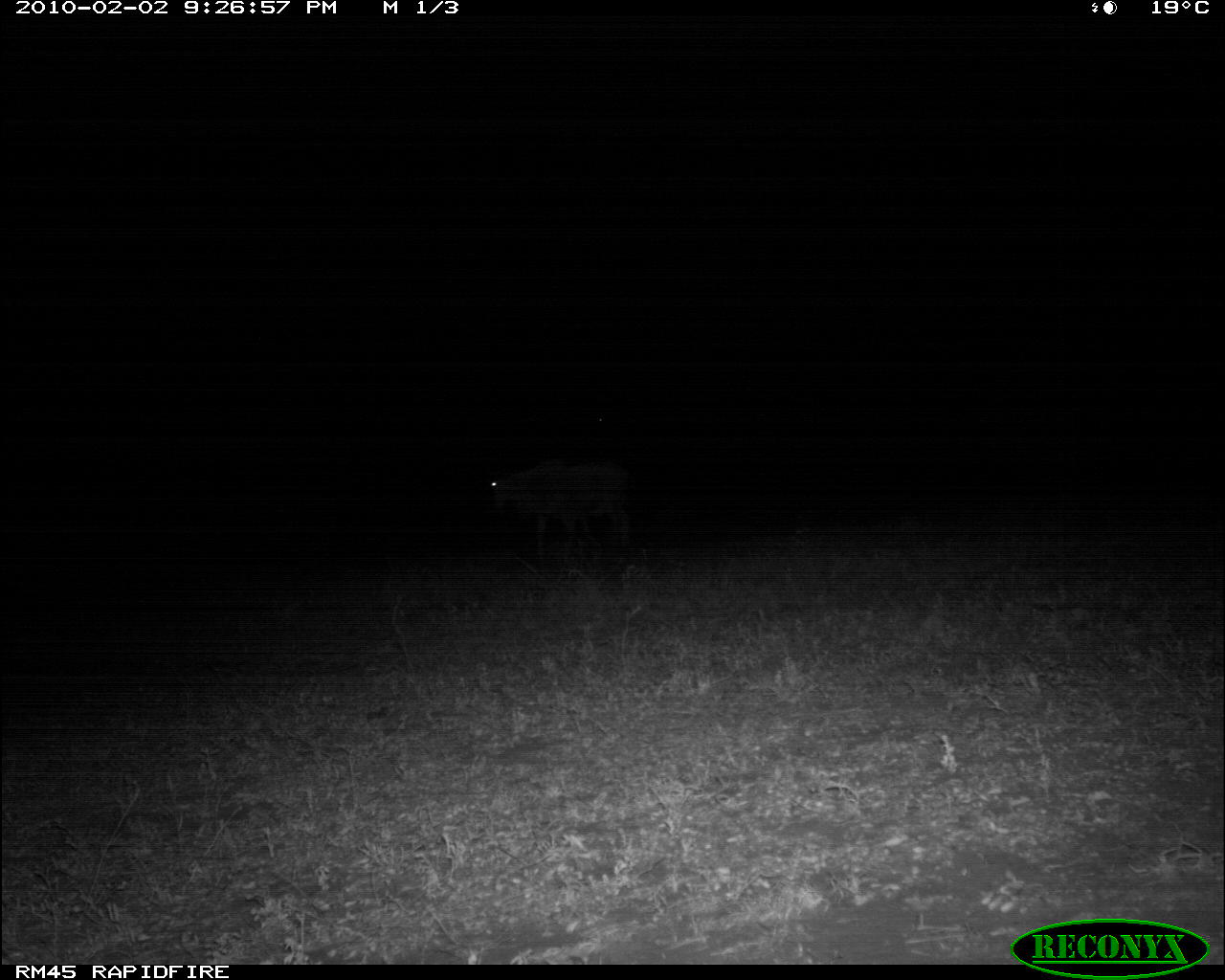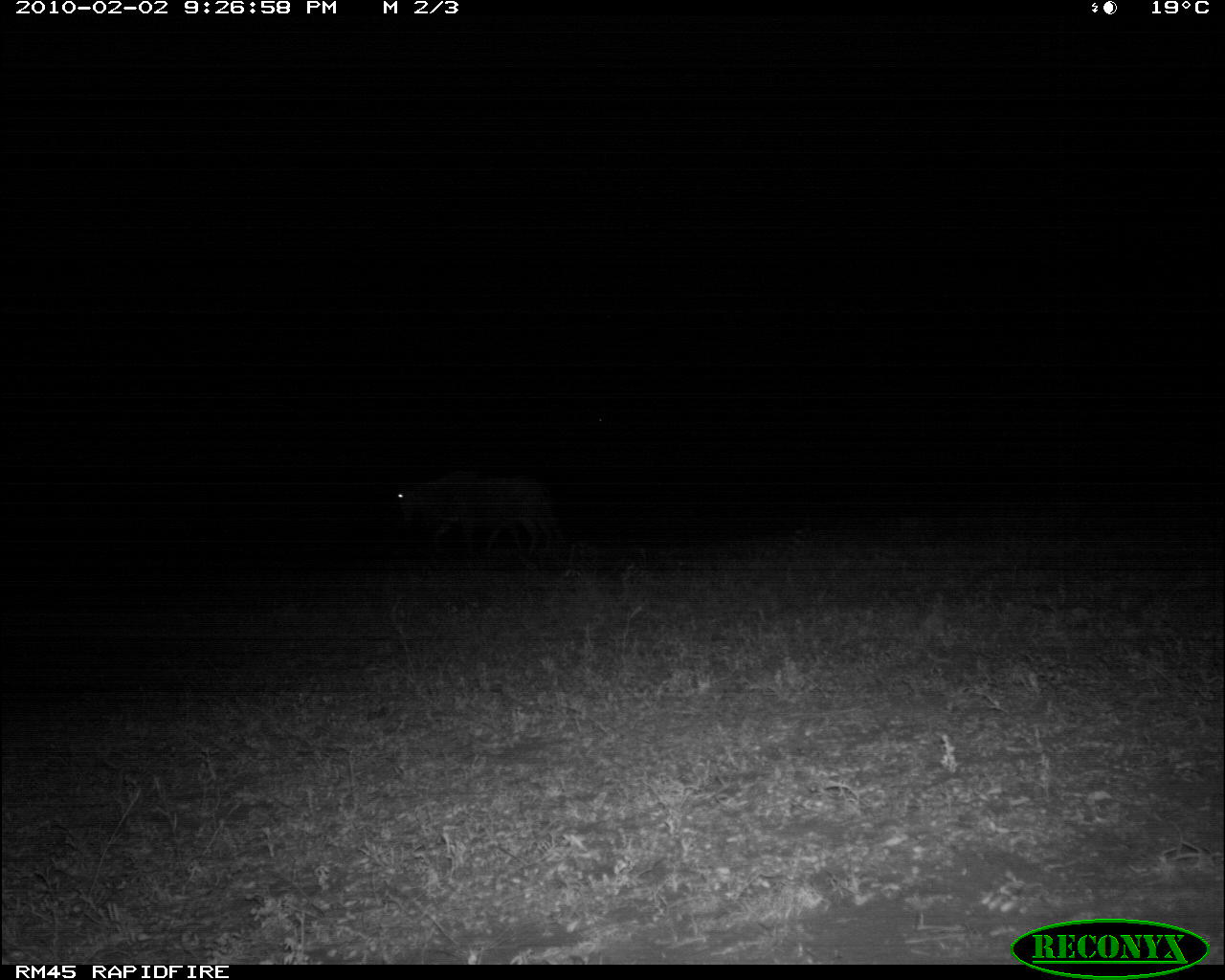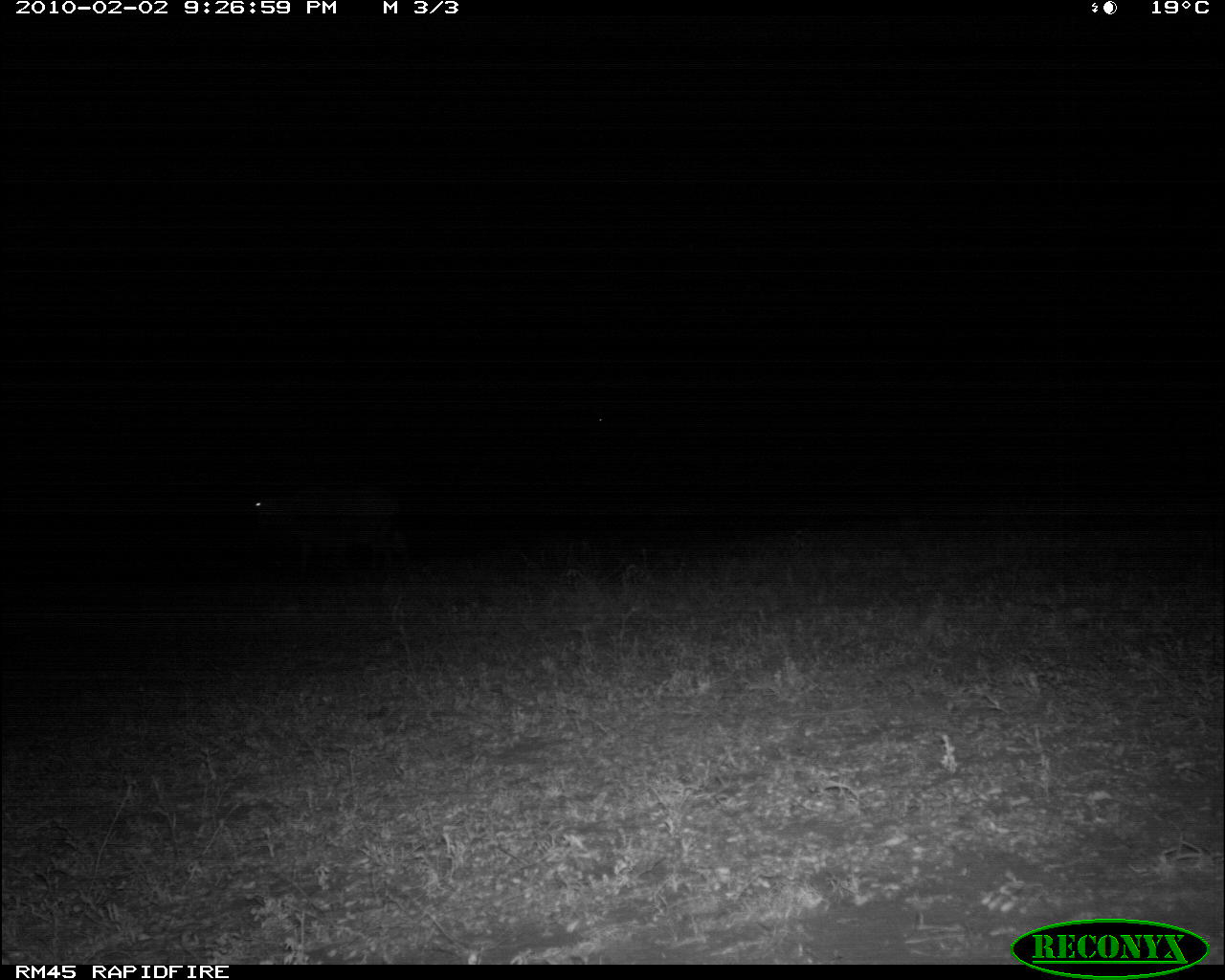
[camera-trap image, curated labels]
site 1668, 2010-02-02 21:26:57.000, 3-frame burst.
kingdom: Animalia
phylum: Chordata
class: Mammalia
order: Artiodactyla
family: Bovidae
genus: Connochaetes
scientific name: Connochaetes taurinus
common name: common wildebeest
Connochaetes taurinus (common wildebeest), count 1.